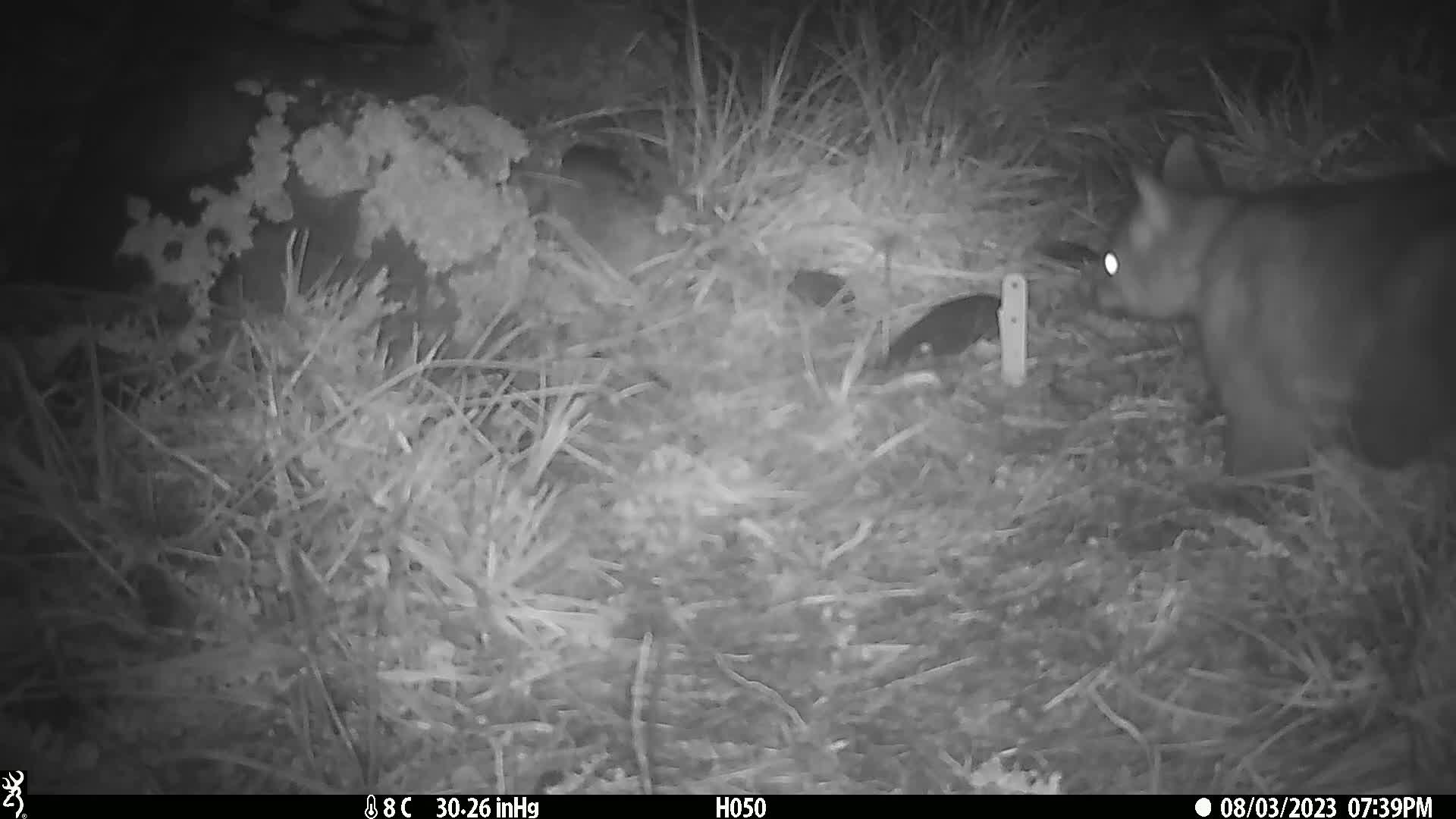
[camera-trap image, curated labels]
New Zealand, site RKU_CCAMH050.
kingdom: Animalia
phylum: Chordata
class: Mammalia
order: Diprotodontia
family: Phalangeridae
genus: Trichosurus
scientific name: Trichosurus vulpecula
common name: common brushtail possum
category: possum